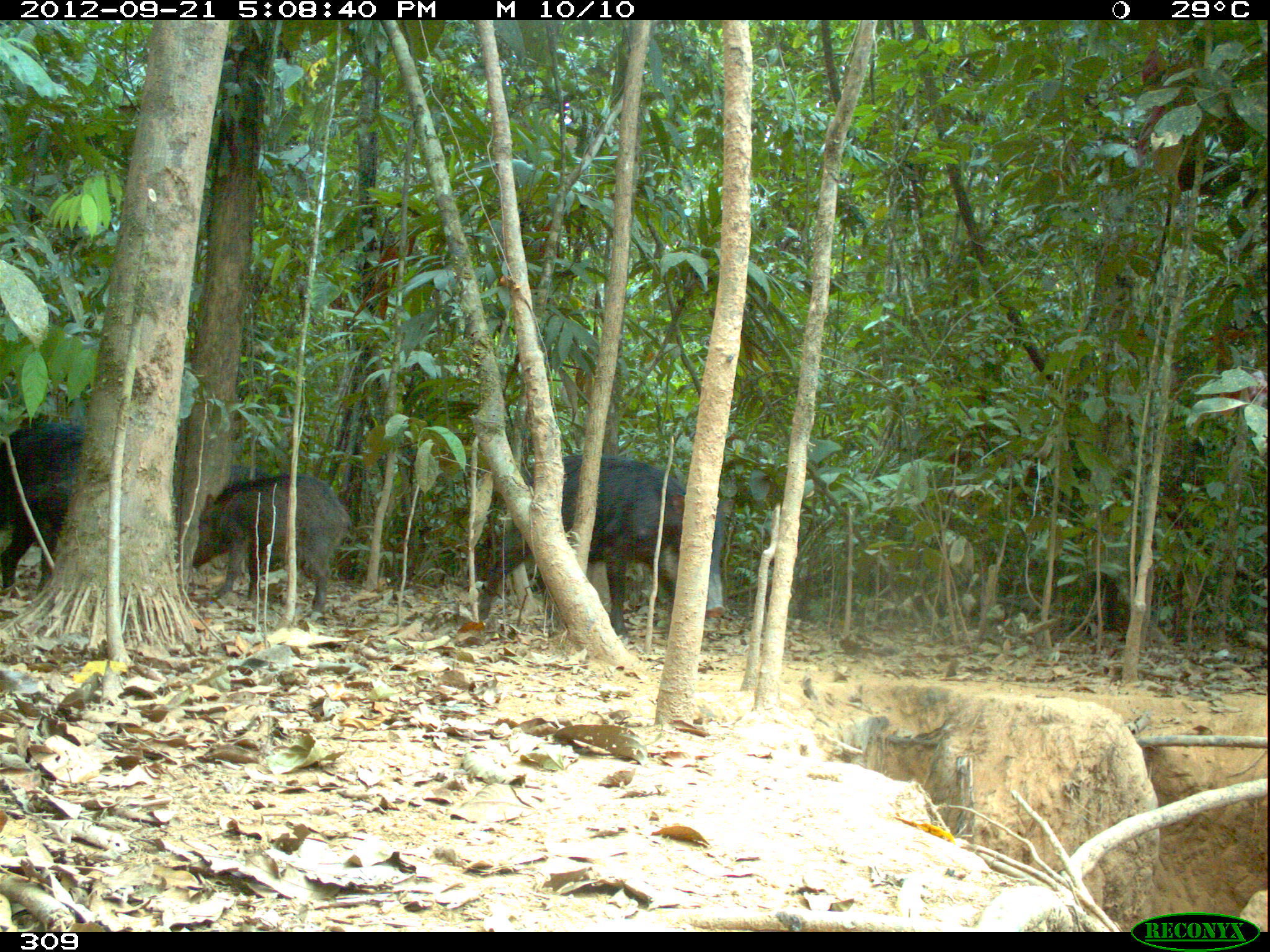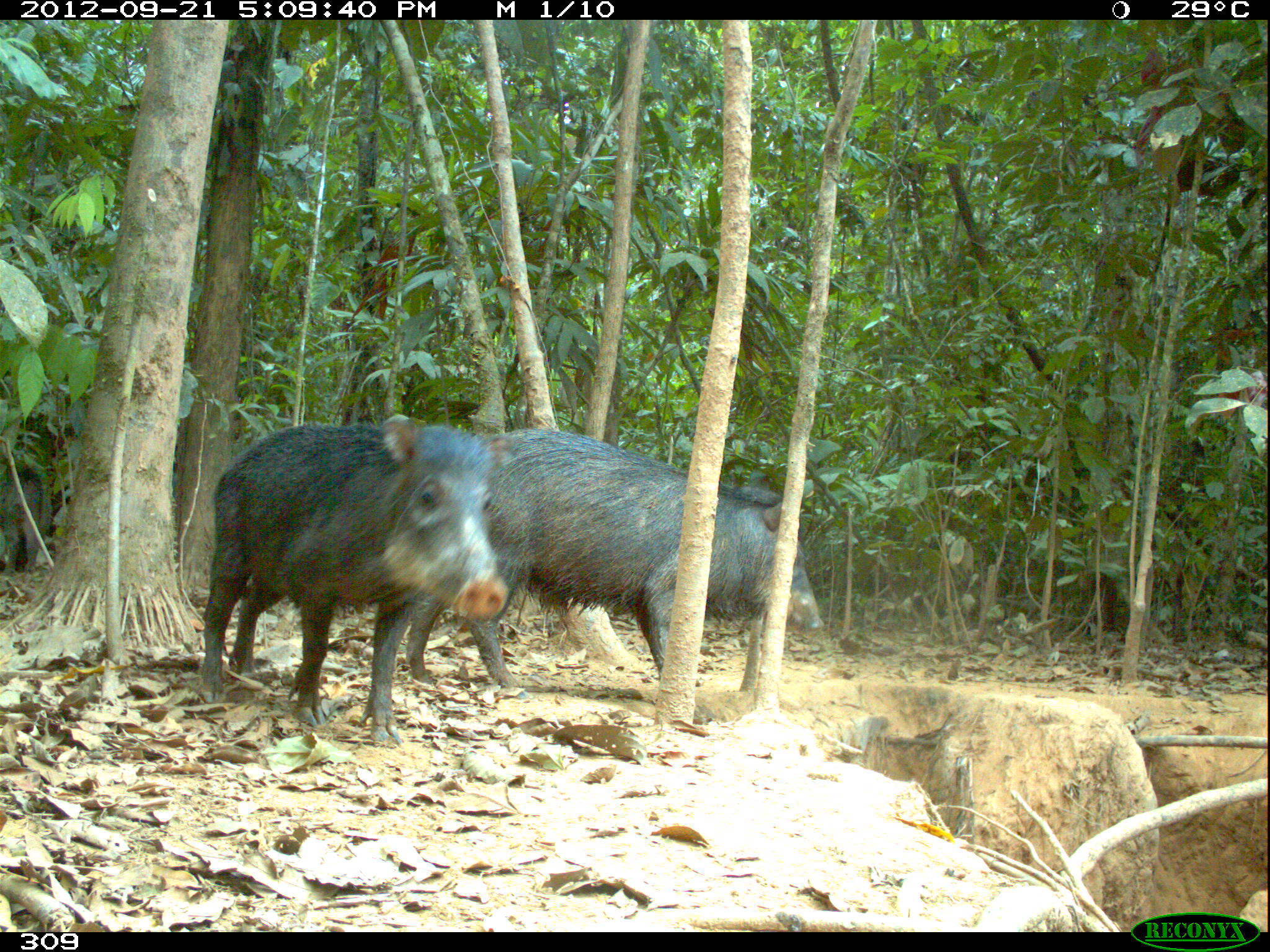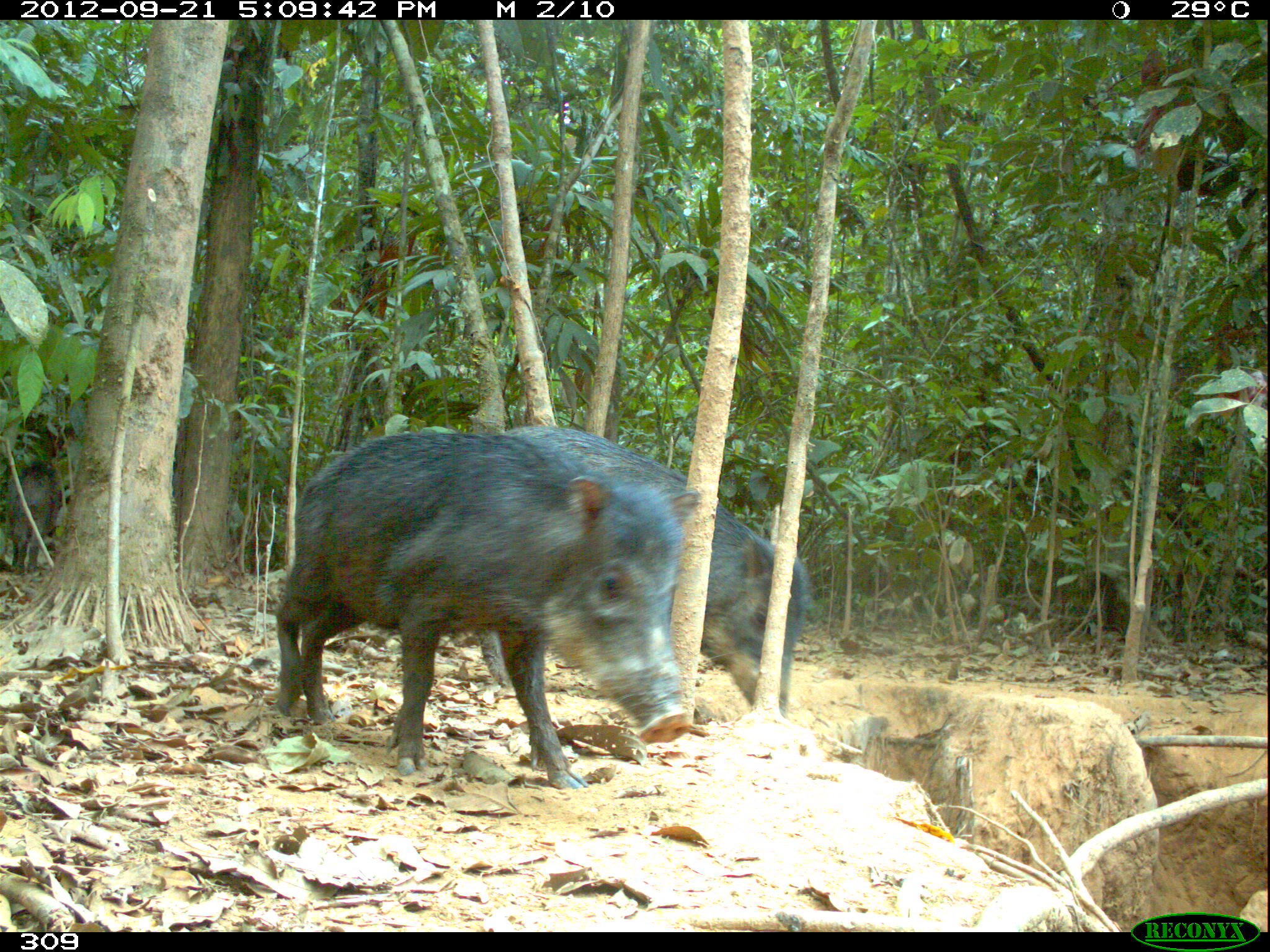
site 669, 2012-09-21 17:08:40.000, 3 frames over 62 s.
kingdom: Animalia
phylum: Chordata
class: Mammalia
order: Artiodactyla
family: Tayassuidae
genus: Tayassu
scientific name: Tayassu pecari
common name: white-lipped peccary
Tayassu pecari (white-lipped peccary).